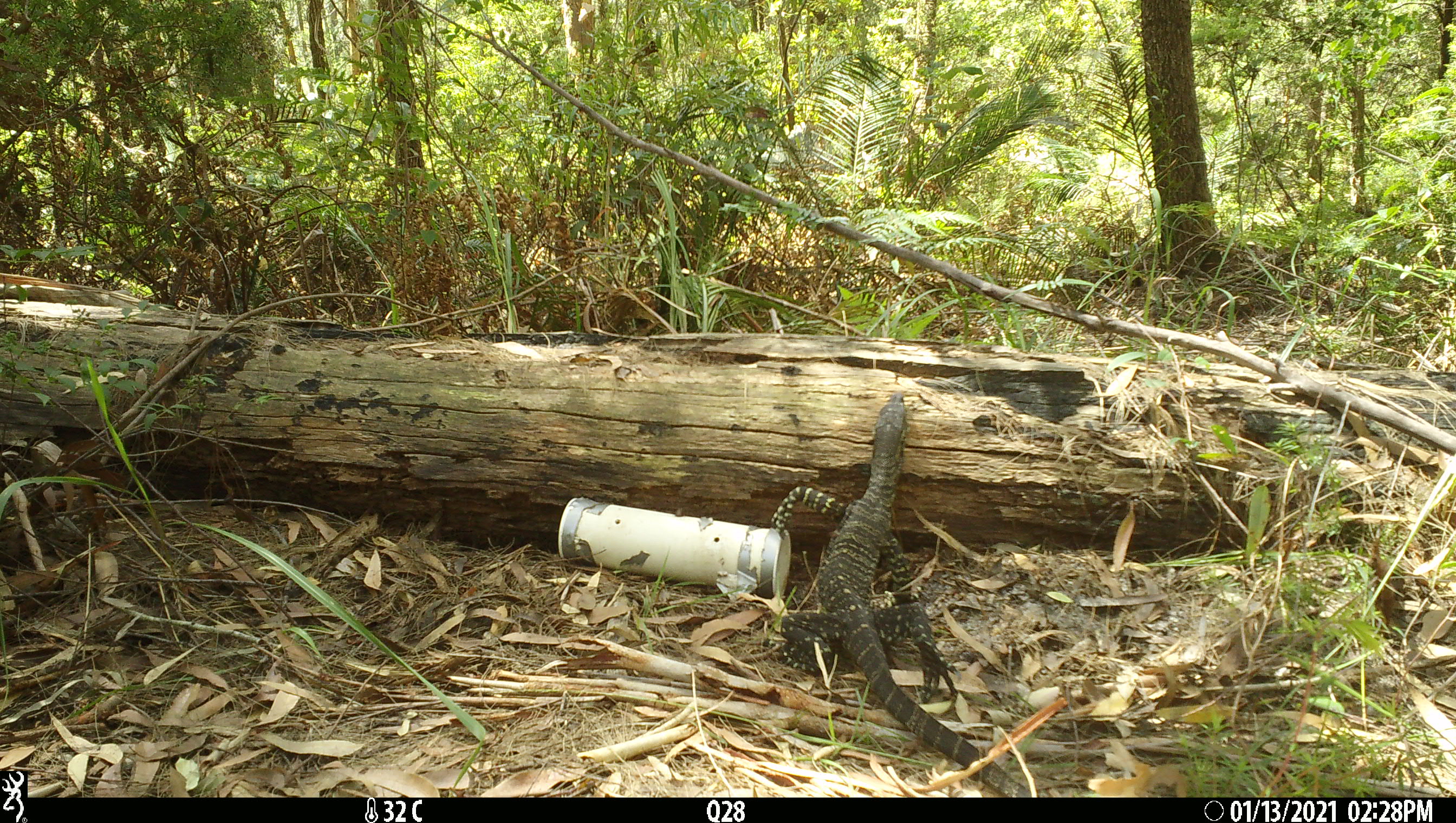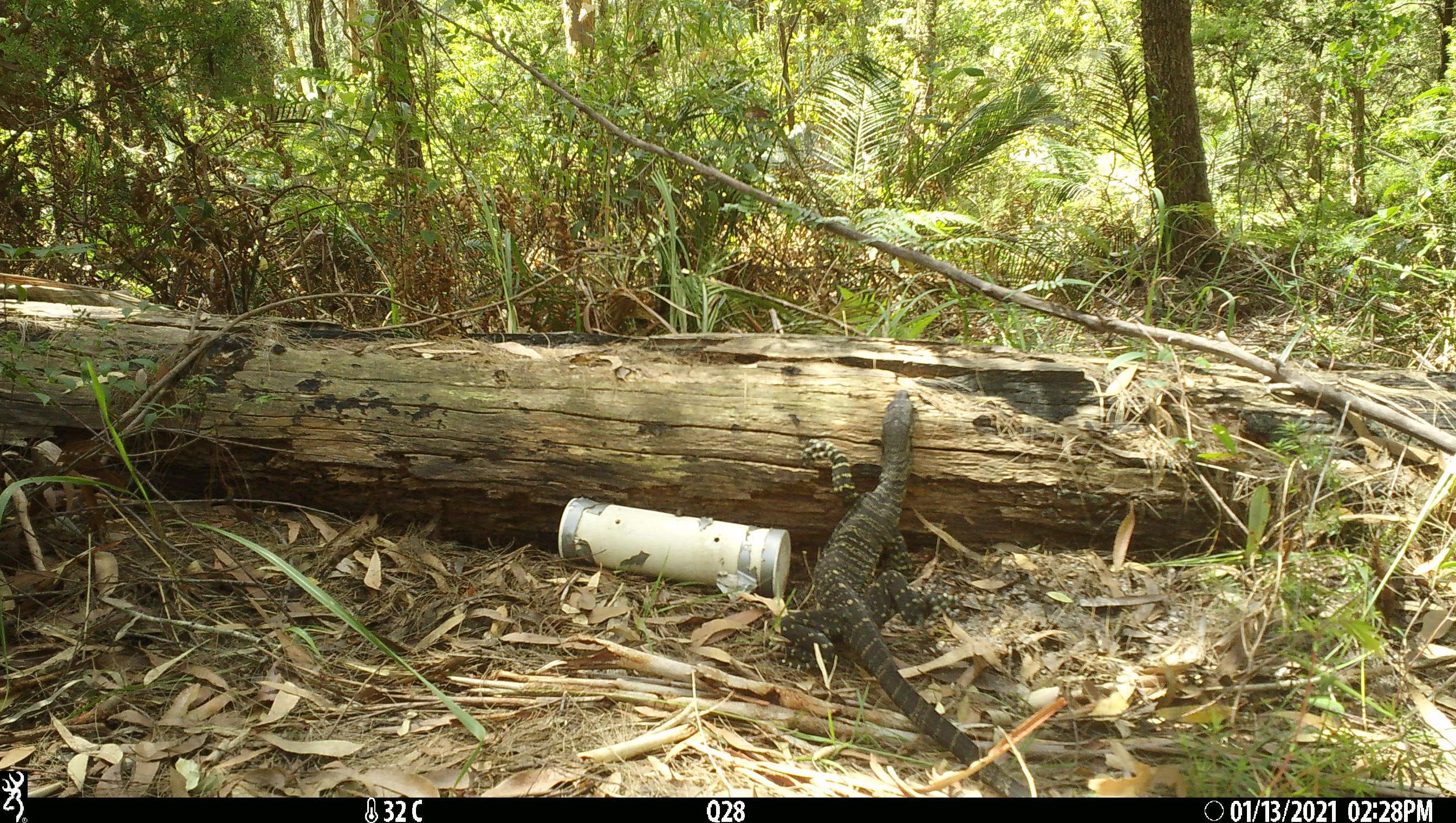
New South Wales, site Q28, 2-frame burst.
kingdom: Animalia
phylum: Chordata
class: Reptilia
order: Squamata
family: Varanidae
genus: Varanus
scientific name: Varanus varius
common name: lace monitor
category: goanna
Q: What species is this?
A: Goanna (lace monitor) (Varanus varius).